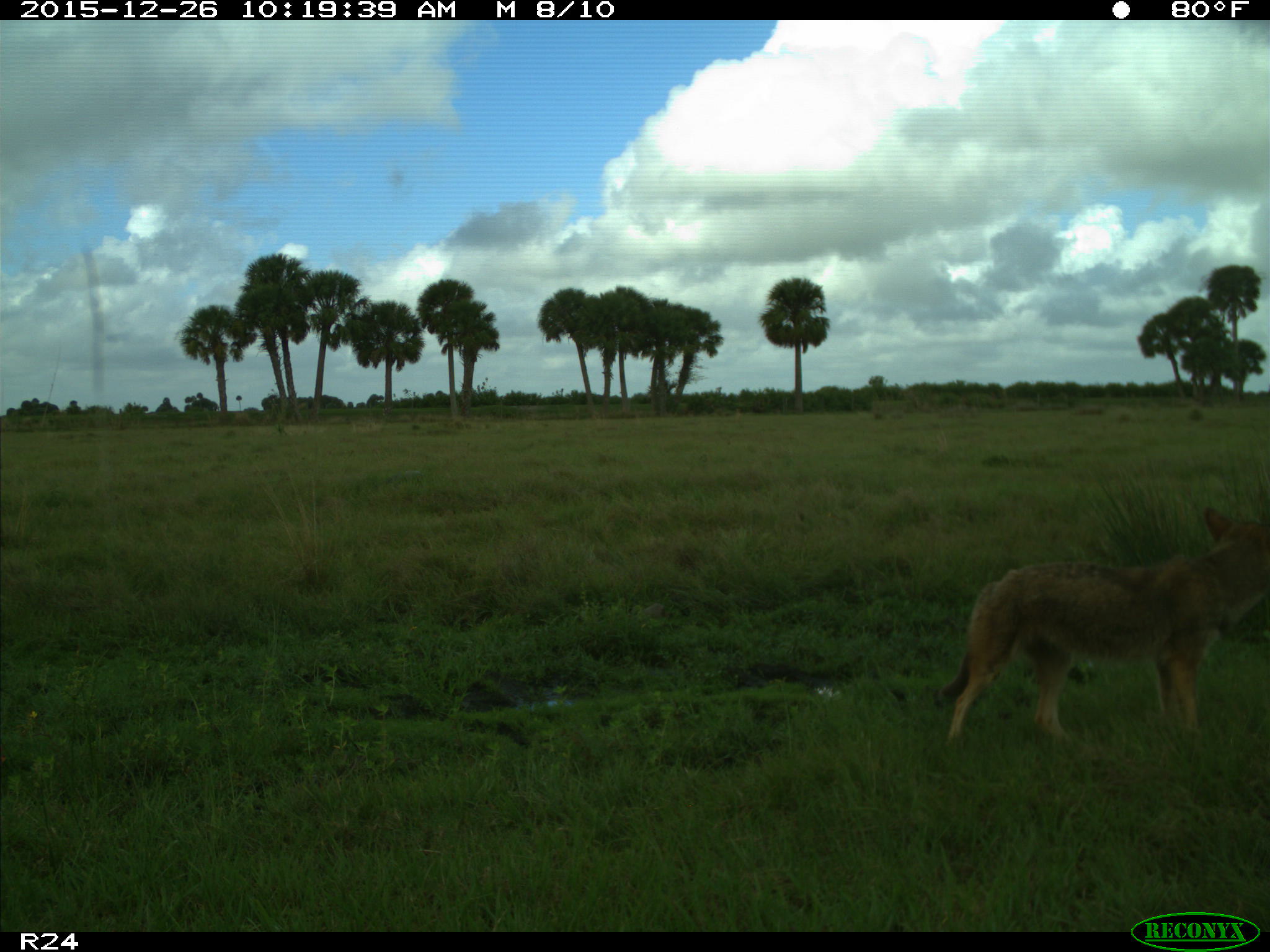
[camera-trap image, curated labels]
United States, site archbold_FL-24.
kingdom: Animalia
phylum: Chordata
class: Mammalia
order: Carnivora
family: Canidae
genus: Canis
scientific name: Canis latrans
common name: coyote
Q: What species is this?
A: Canis latrans (coyote).